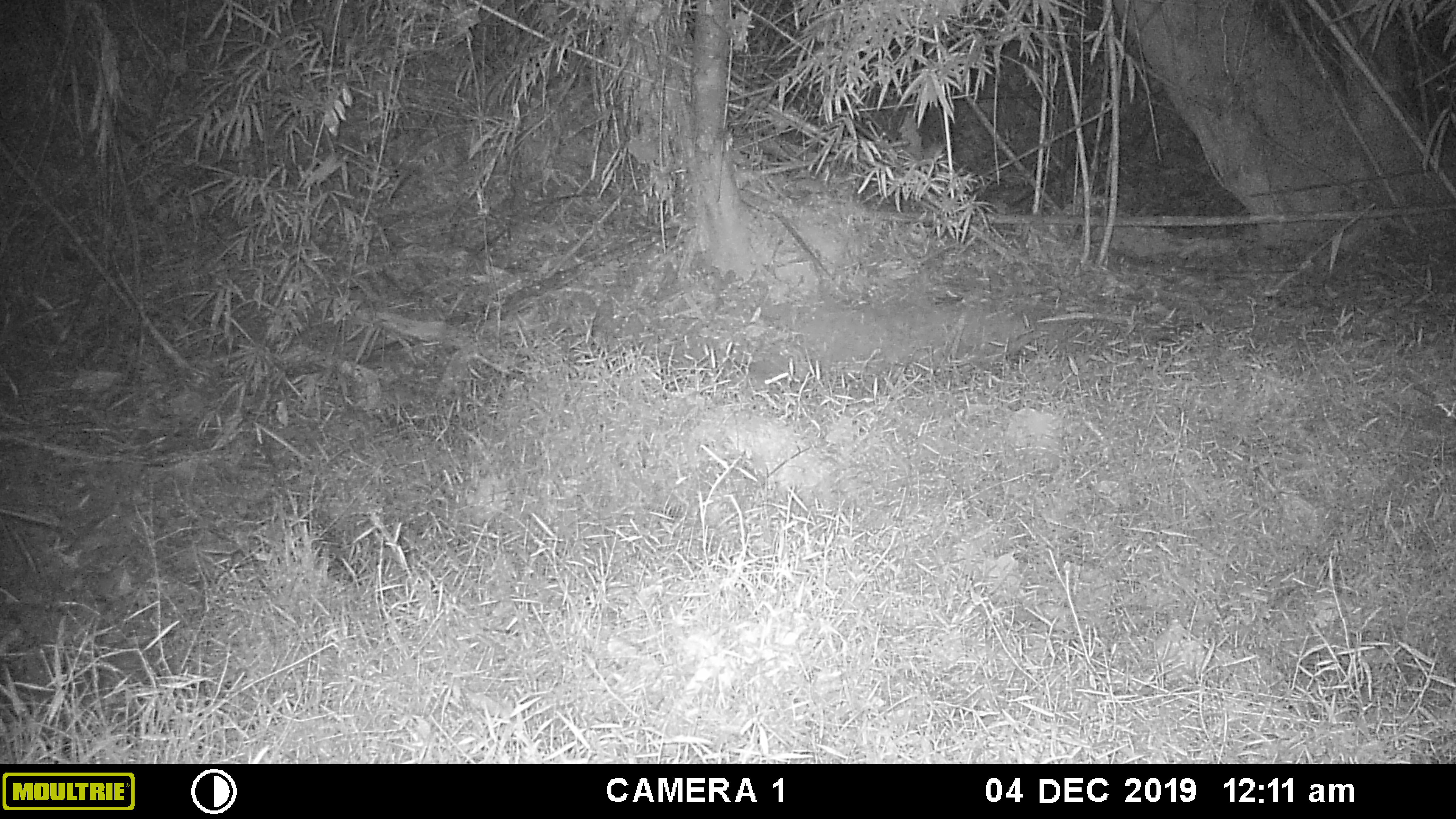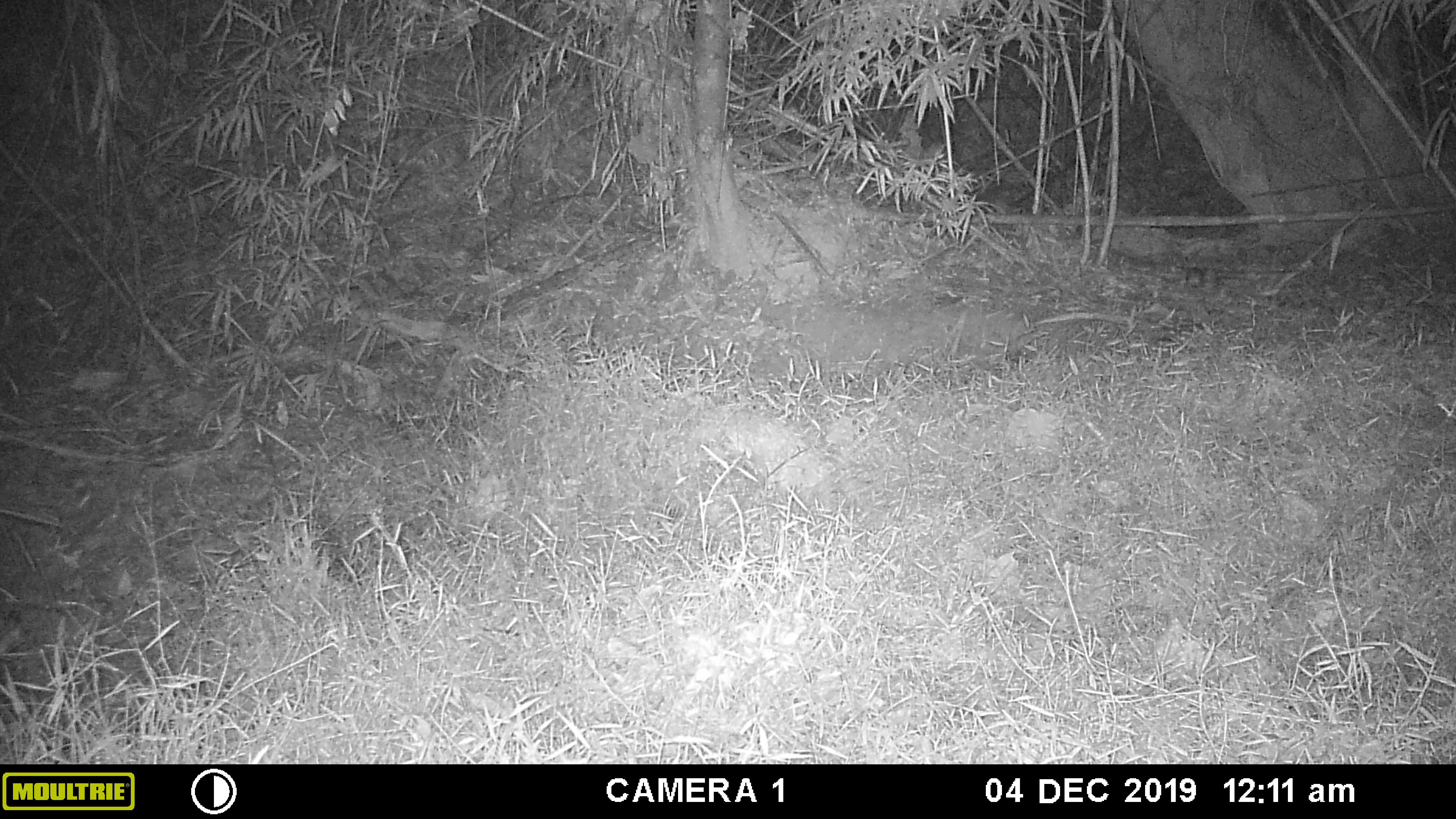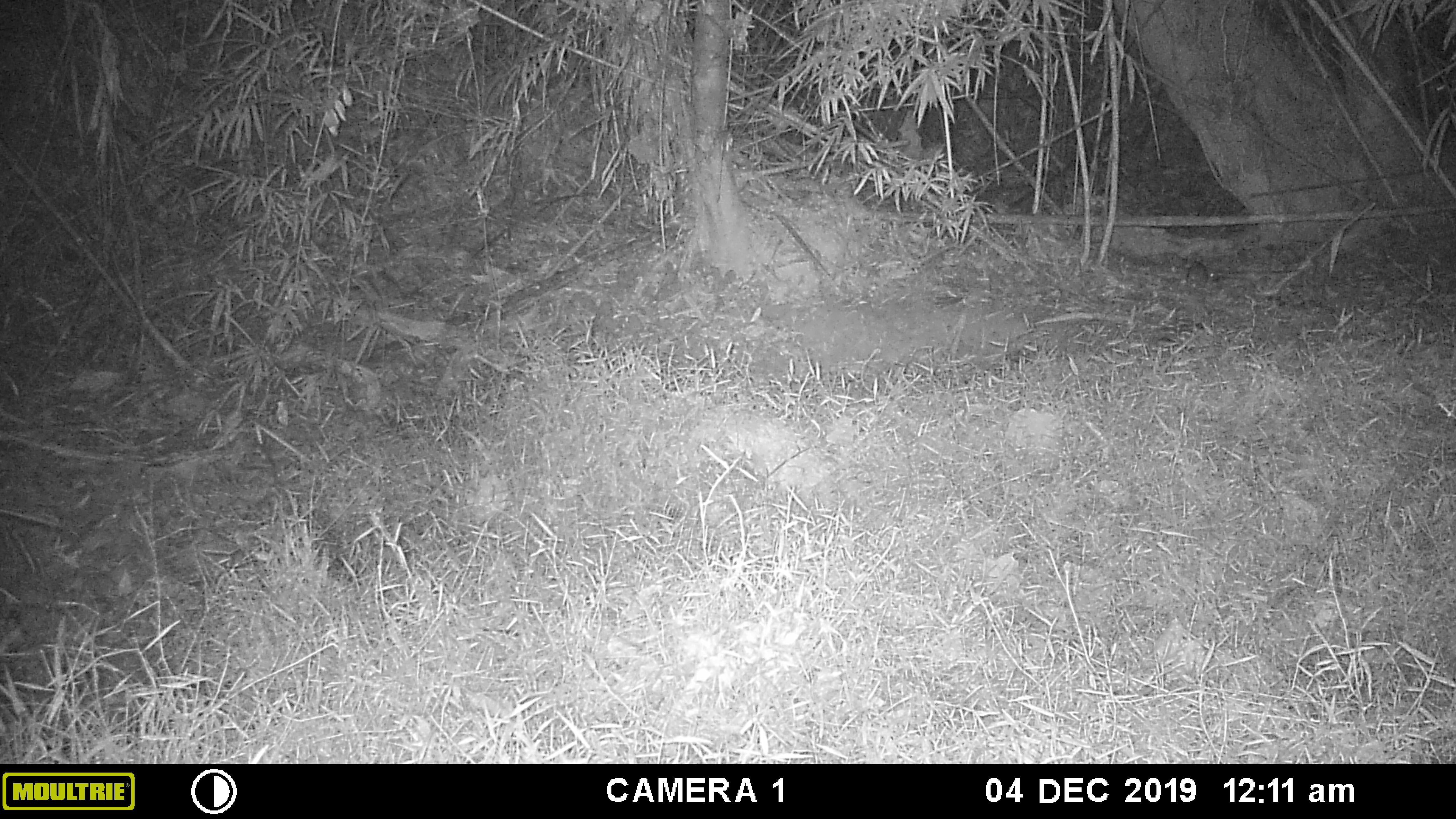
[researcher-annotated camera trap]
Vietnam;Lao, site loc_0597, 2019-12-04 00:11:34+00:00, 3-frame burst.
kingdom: Animalia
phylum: Chordata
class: Mammalia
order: Rodentia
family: Muridae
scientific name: Muridae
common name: old-world mice and rats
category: unidentified murid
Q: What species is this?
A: Unidentified murid (old-world mice and rats) (Muridae).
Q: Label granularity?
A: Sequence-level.